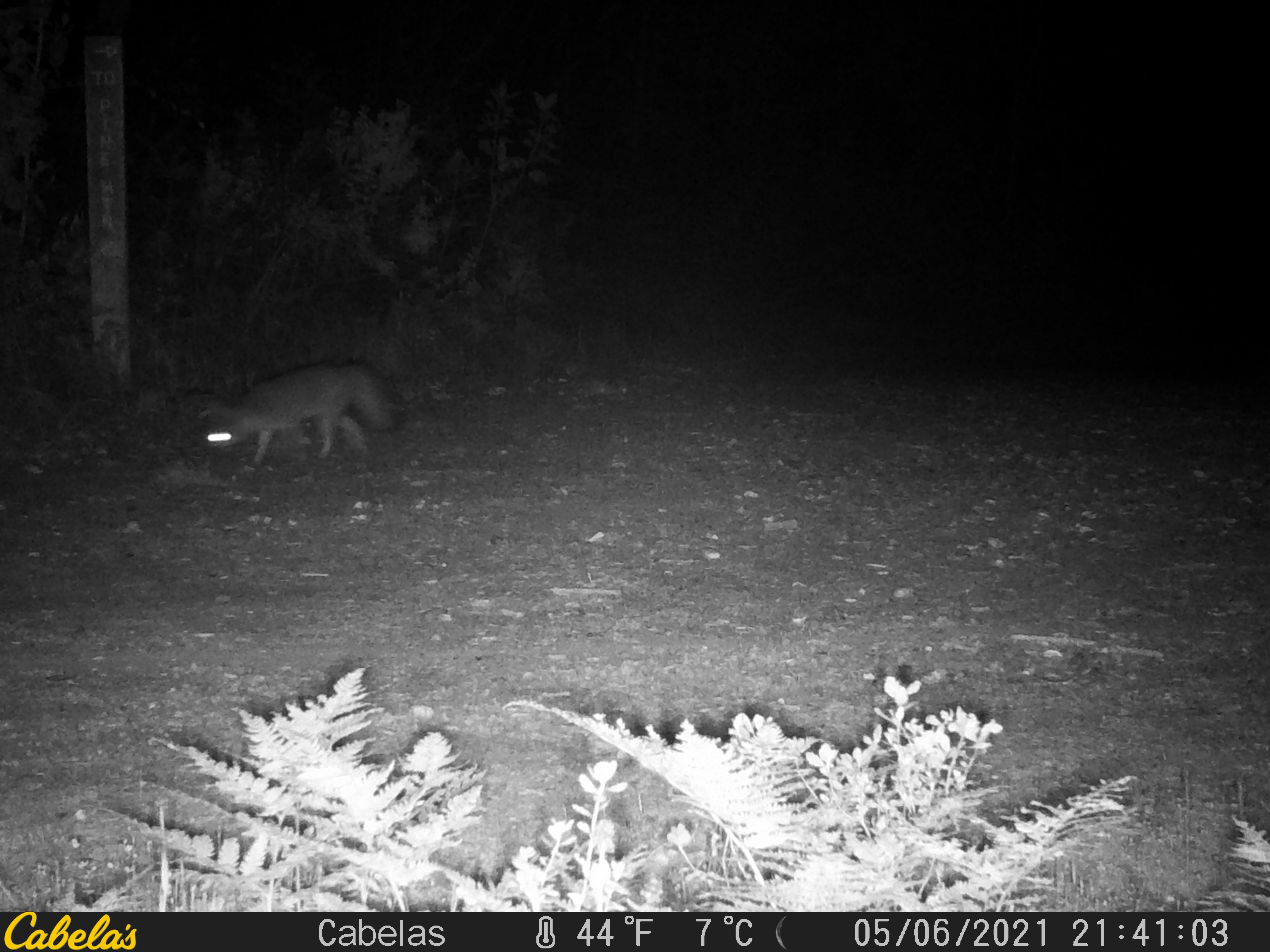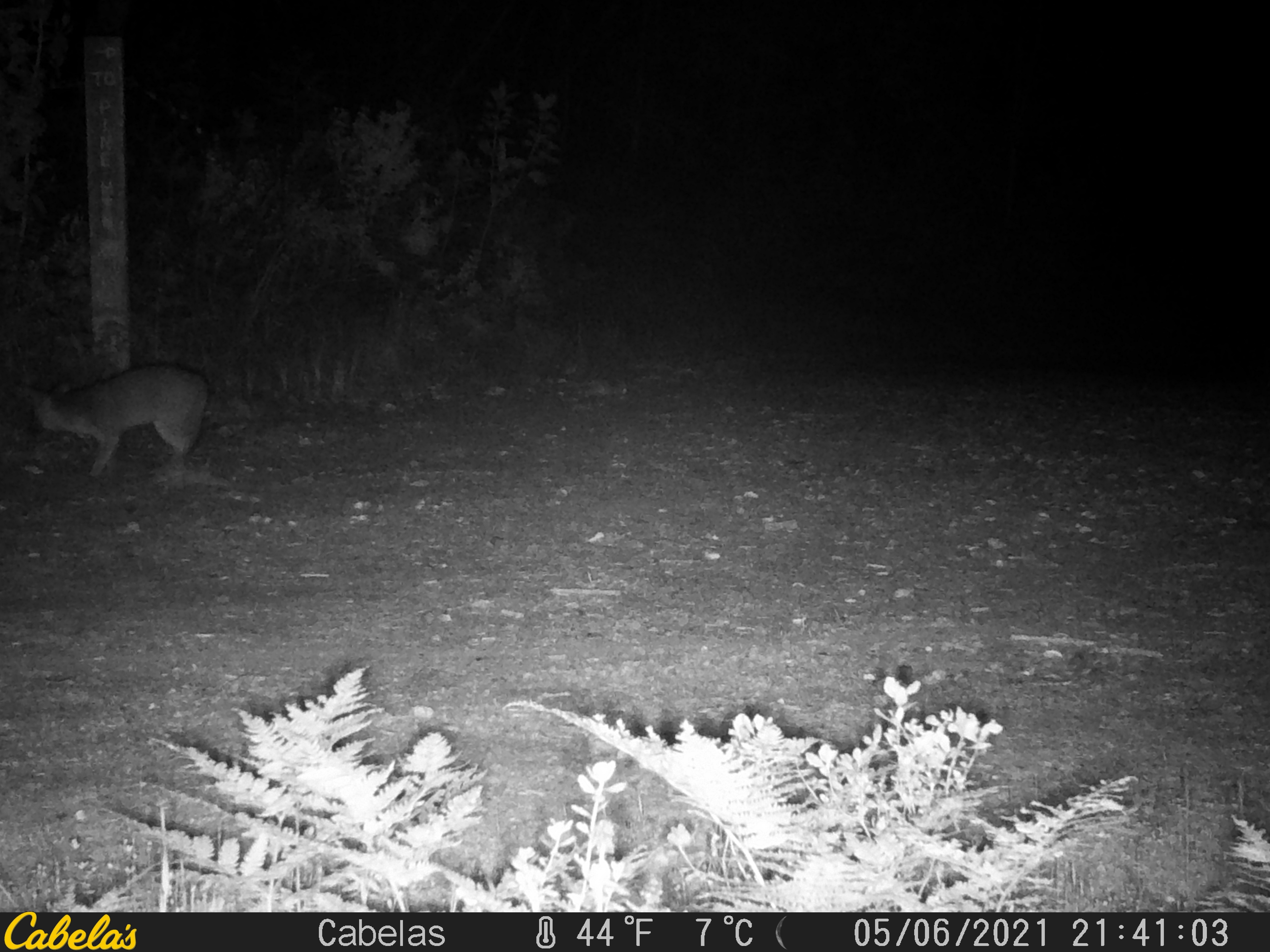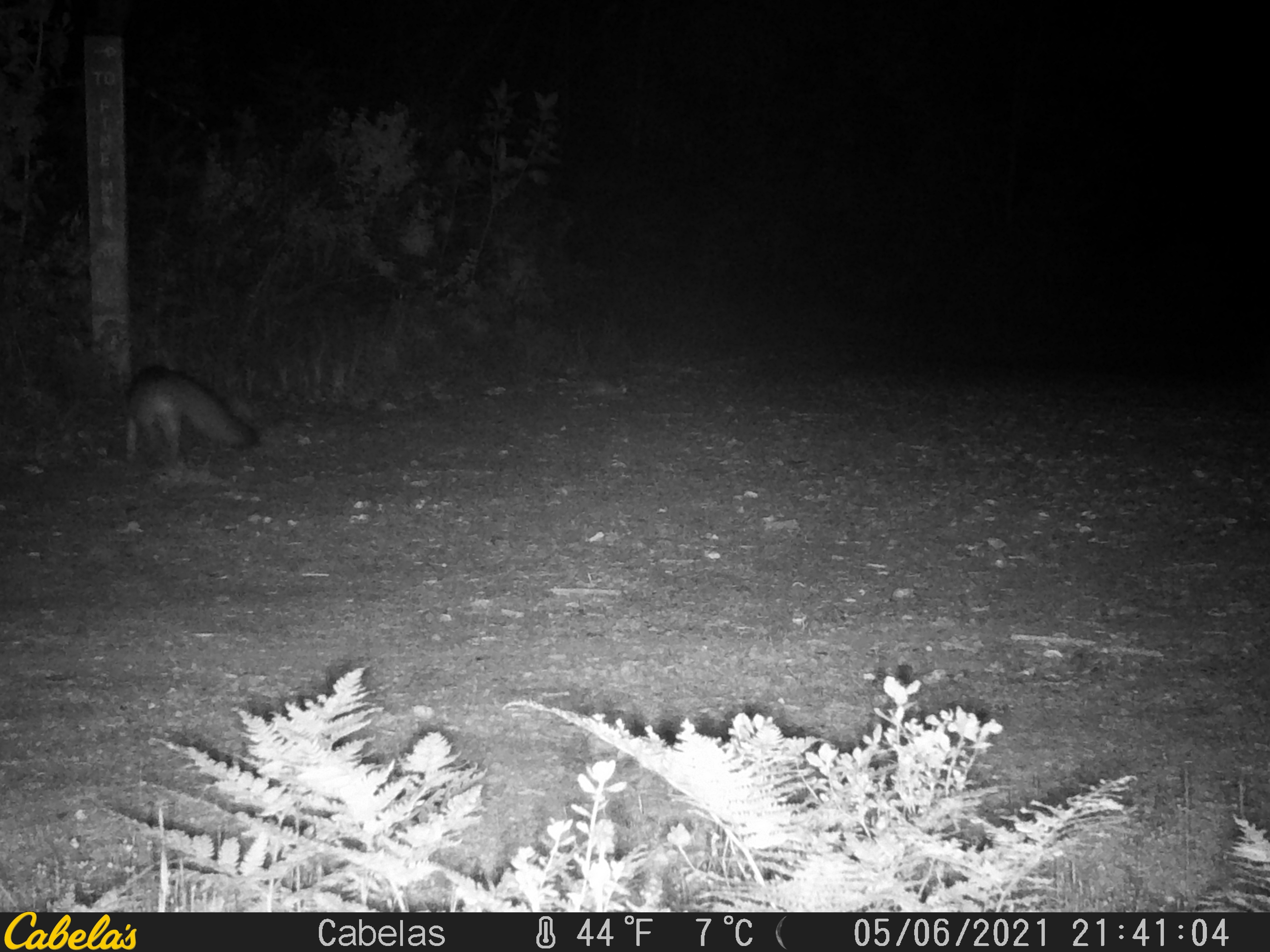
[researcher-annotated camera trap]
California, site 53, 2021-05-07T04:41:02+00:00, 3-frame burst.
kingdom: Animalia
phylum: Chordata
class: Mammalia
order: Carnivora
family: Canidae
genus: Urocyon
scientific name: Urocyon cinereoargenteus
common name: gray fox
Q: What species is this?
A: Gray fox (Urocyon cinereoargenteus).